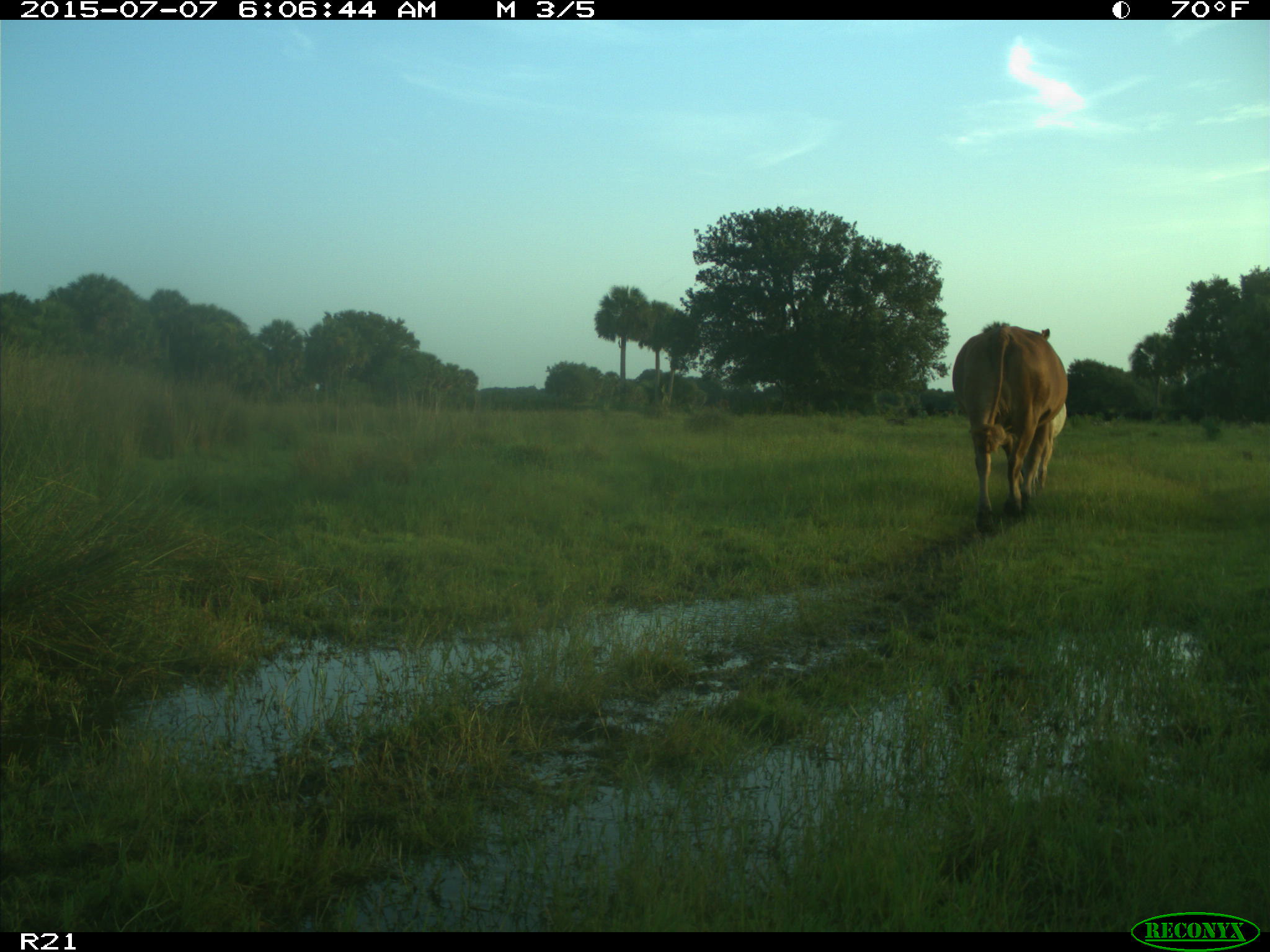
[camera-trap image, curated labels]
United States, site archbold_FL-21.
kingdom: Animalia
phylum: Chordata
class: Mammalia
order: Artiodactyla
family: Bovidae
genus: Bos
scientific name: Bos taurus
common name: domestic cow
Bos taurus (domestic cow).